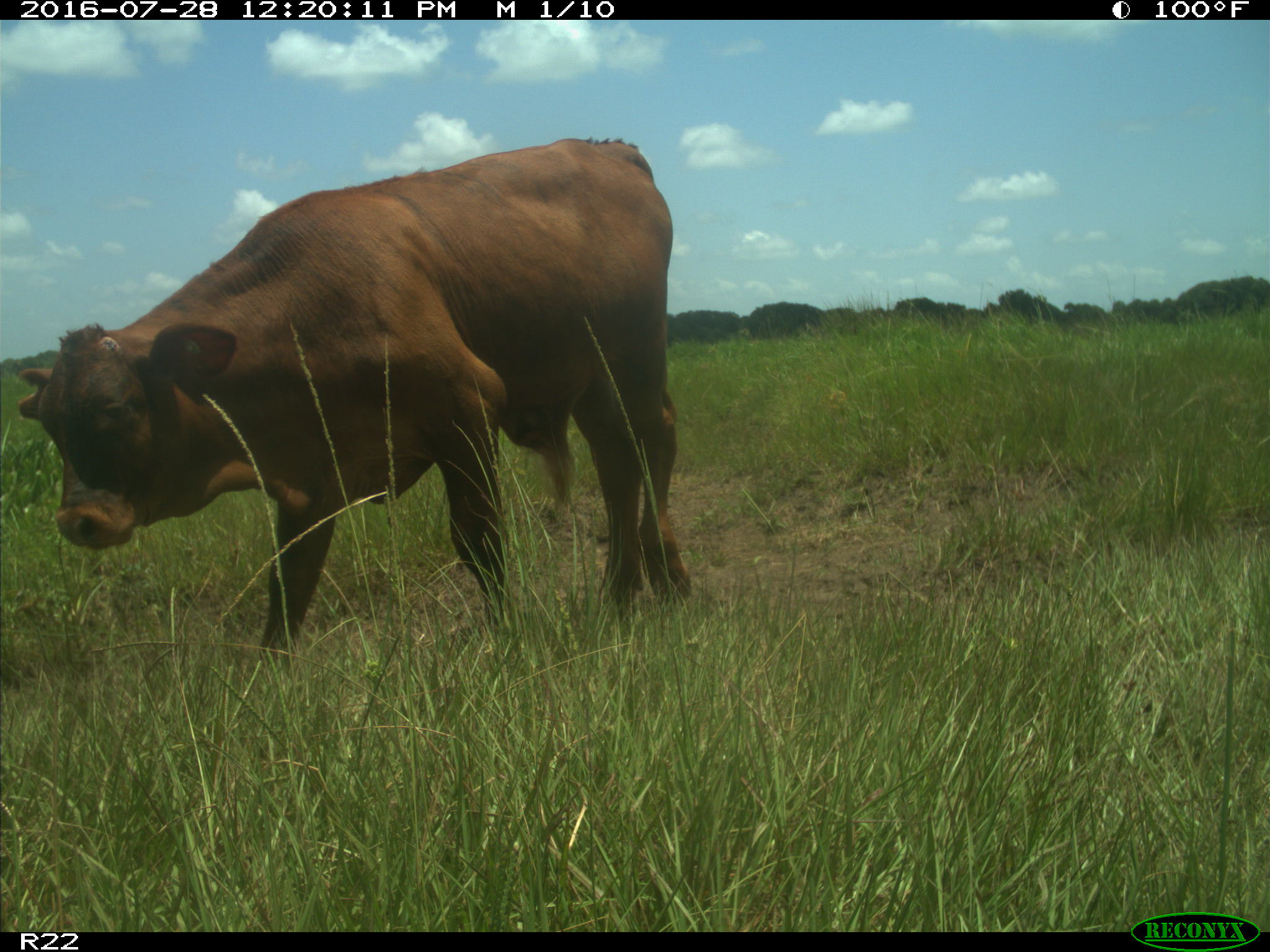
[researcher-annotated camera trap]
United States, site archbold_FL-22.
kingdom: Animalia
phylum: Chordata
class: Mammalia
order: Artiodactyla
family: Bovidae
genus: Bos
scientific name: Bos taurus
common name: domestic cow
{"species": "Bos taurus (domestic cow)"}